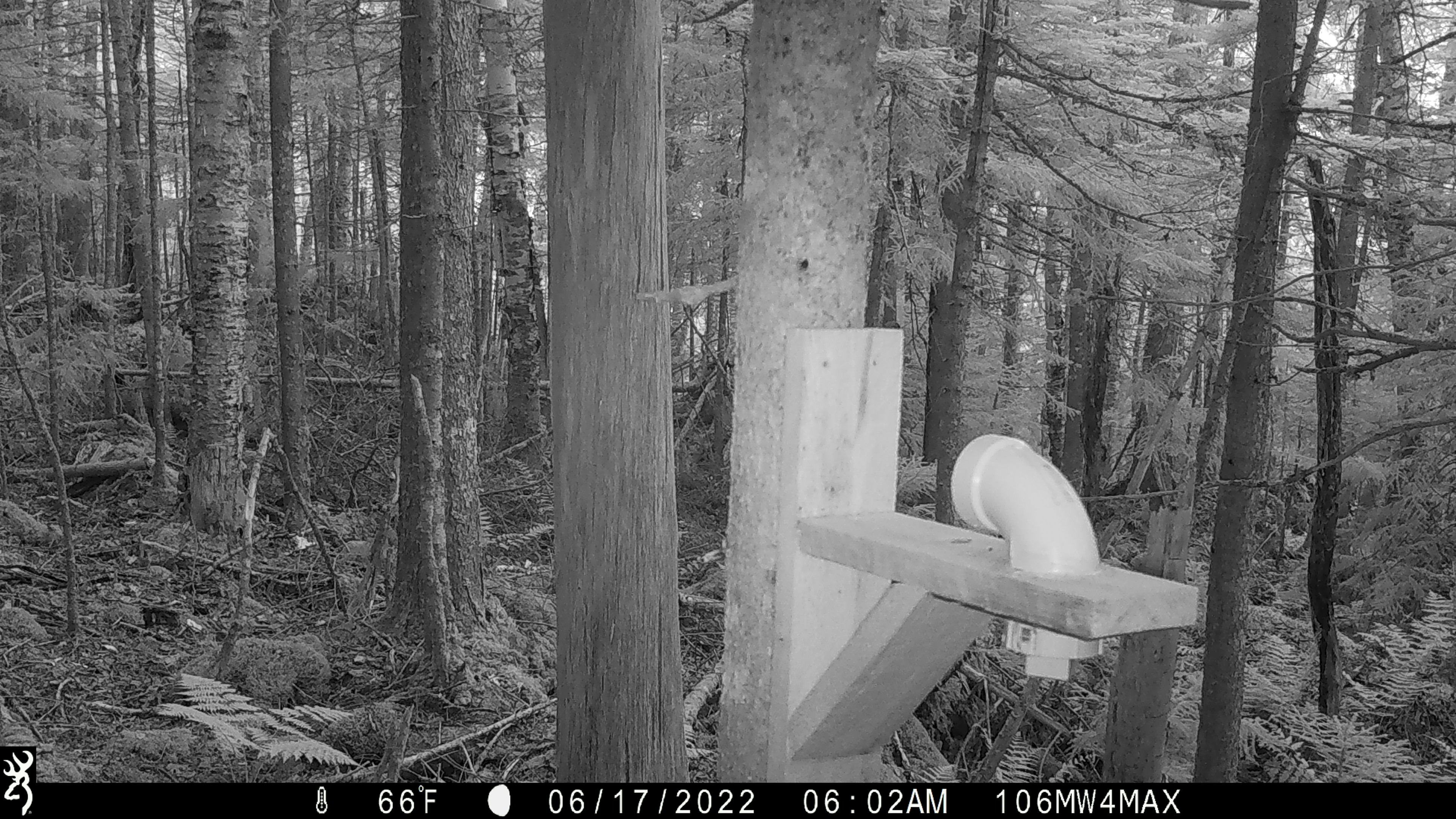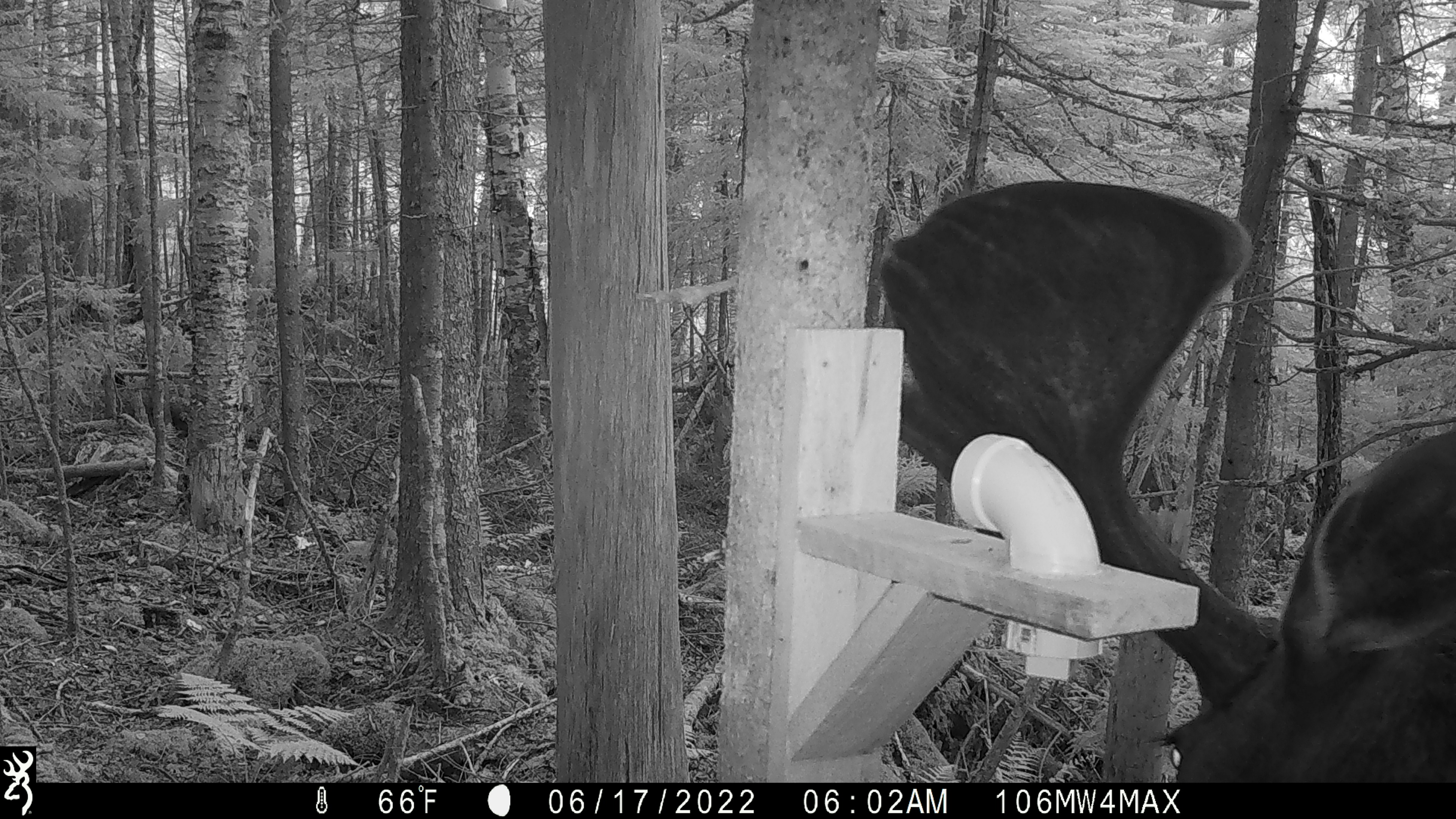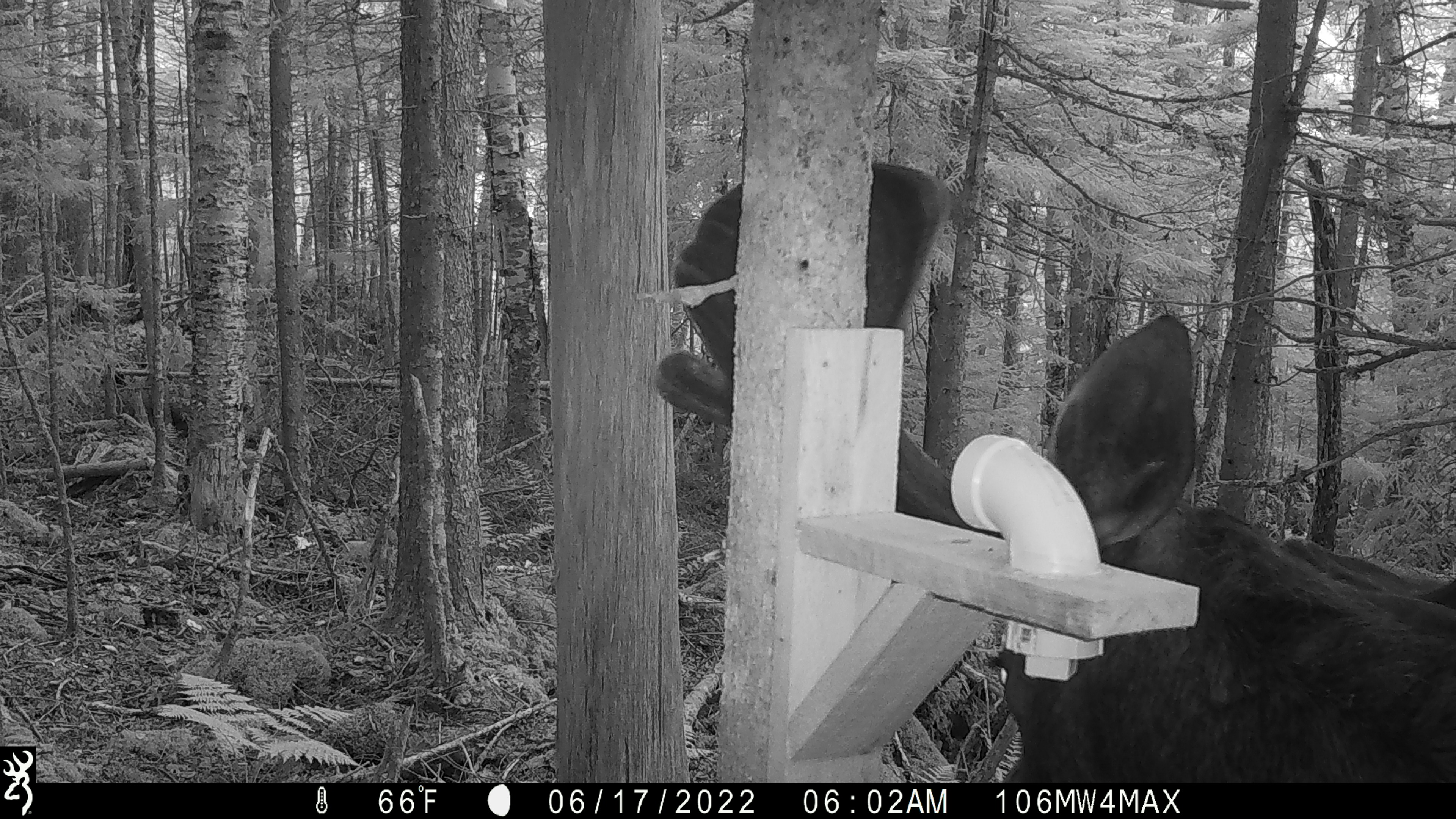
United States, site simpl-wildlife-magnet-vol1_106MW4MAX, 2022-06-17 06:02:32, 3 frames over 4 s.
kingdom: Animalia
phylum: Chordata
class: Mammalia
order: Artiodactyla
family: Cervidae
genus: Alces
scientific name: Alces alces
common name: moose